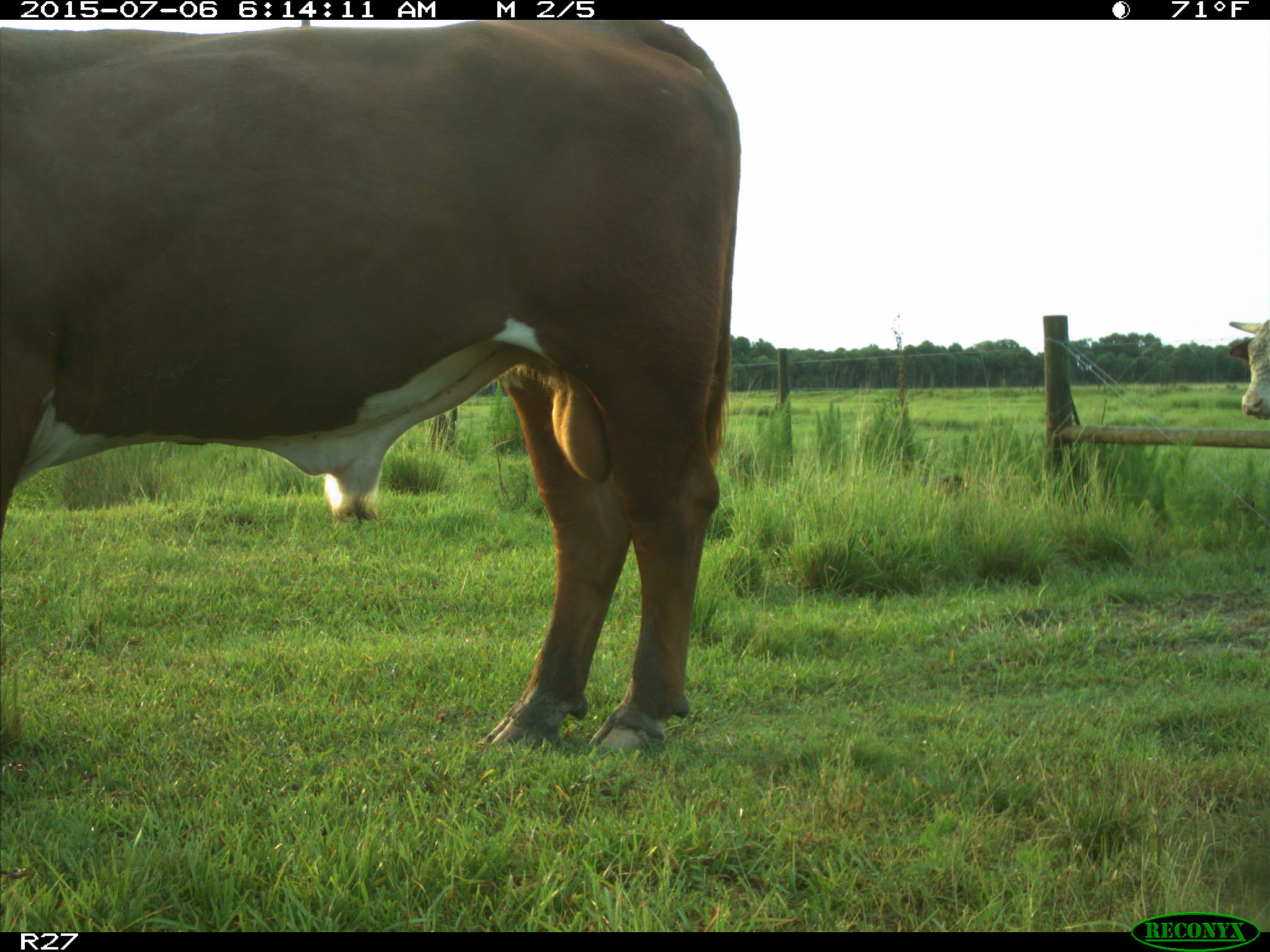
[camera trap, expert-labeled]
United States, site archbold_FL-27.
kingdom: Animalia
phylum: Chordata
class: Mammalia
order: Artiodactyla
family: Bovidae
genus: Bos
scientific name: Bos taurus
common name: domestic cow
Bos taurus (domestic cow).